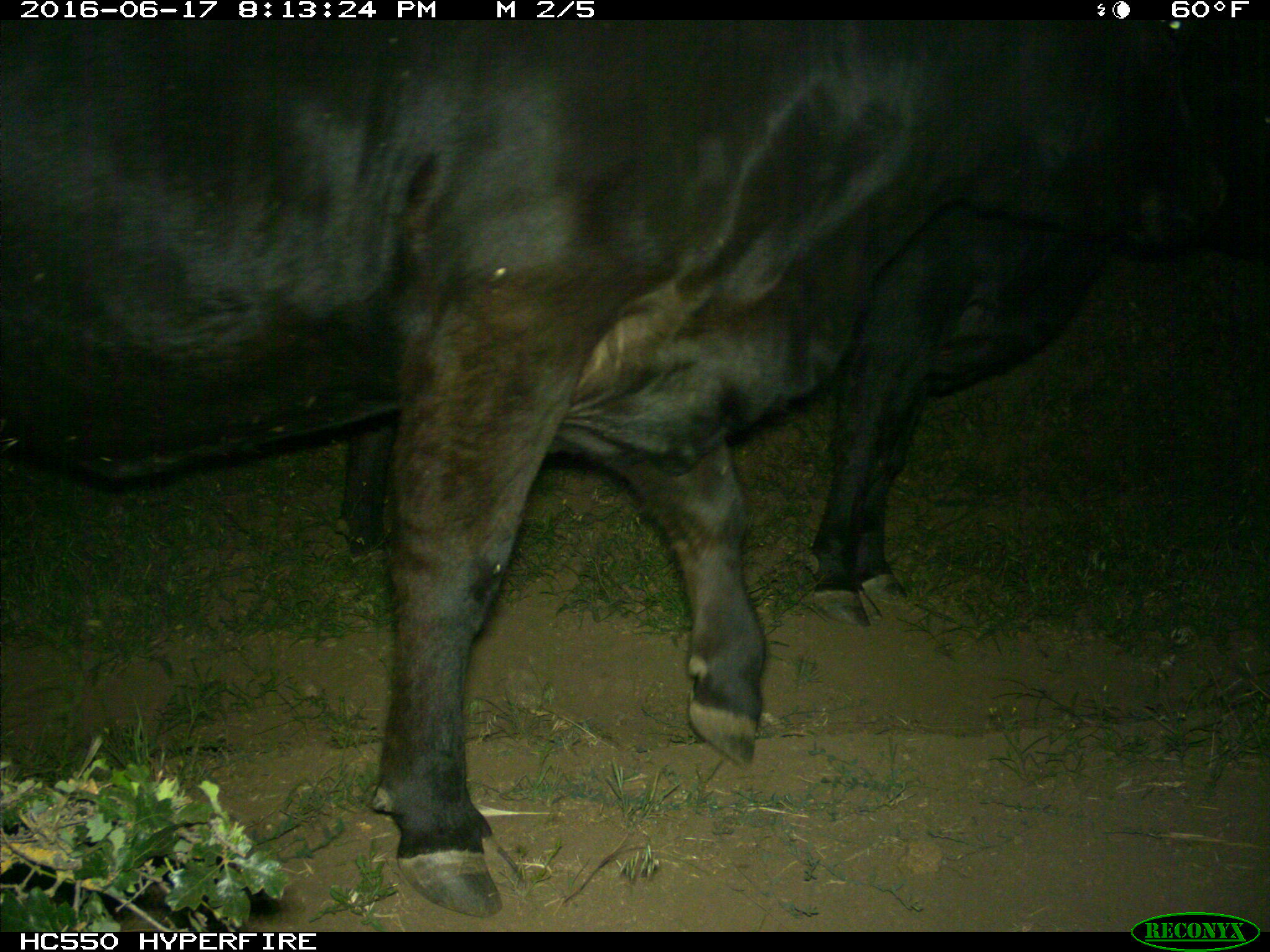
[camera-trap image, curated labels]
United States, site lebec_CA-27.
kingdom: Animalia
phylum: Chordata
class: Mammalia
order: Artiodactyla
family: Bovidae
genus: Bos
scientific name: Bos taurus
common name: domestic cow